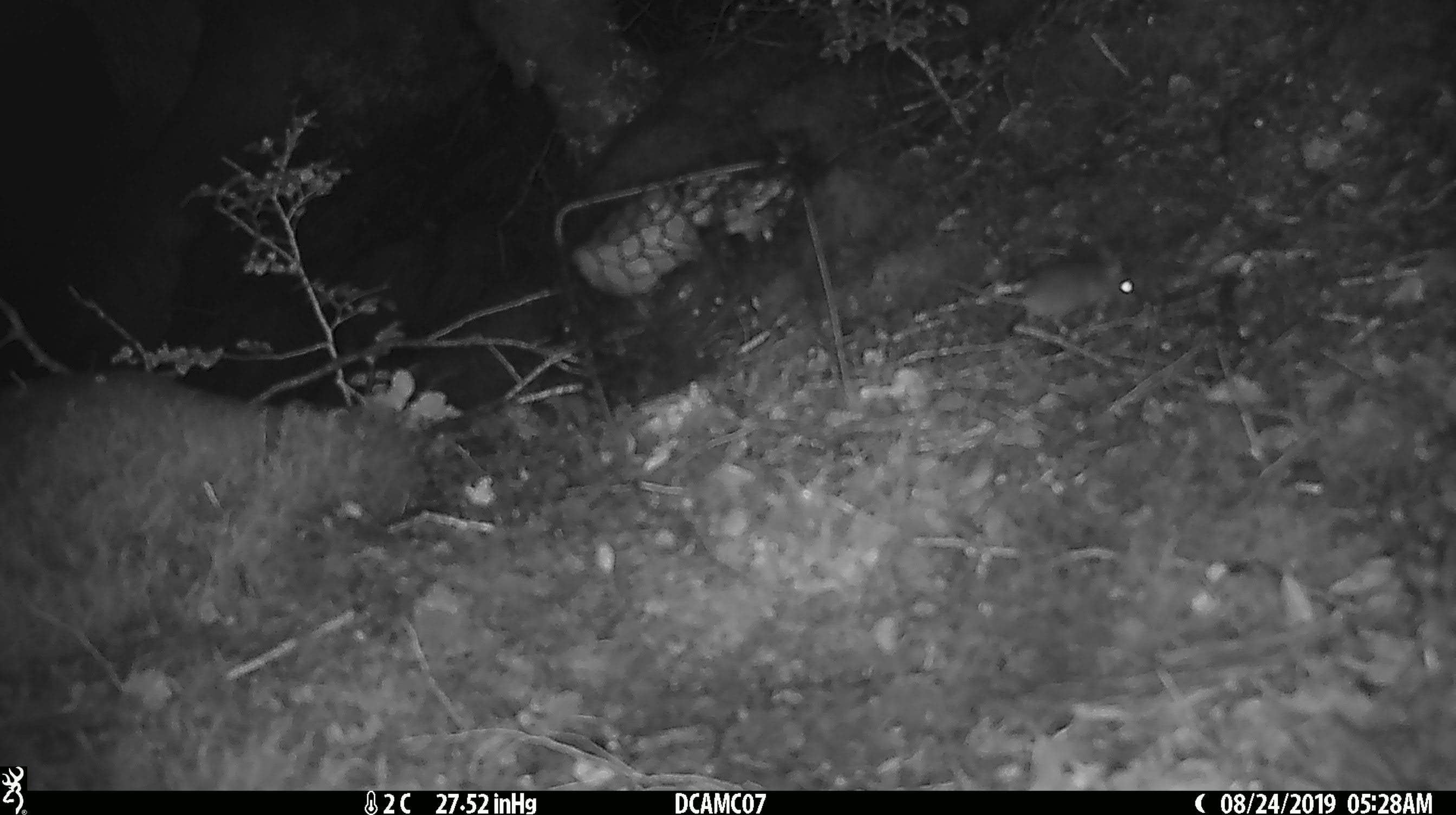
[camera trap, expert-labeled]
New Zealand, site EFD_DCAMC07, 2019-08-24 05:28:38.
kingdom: Animalia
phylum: Chordata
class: Mammalia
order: Rodentia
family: Muridae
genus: Mus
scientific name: Mus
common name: mouse